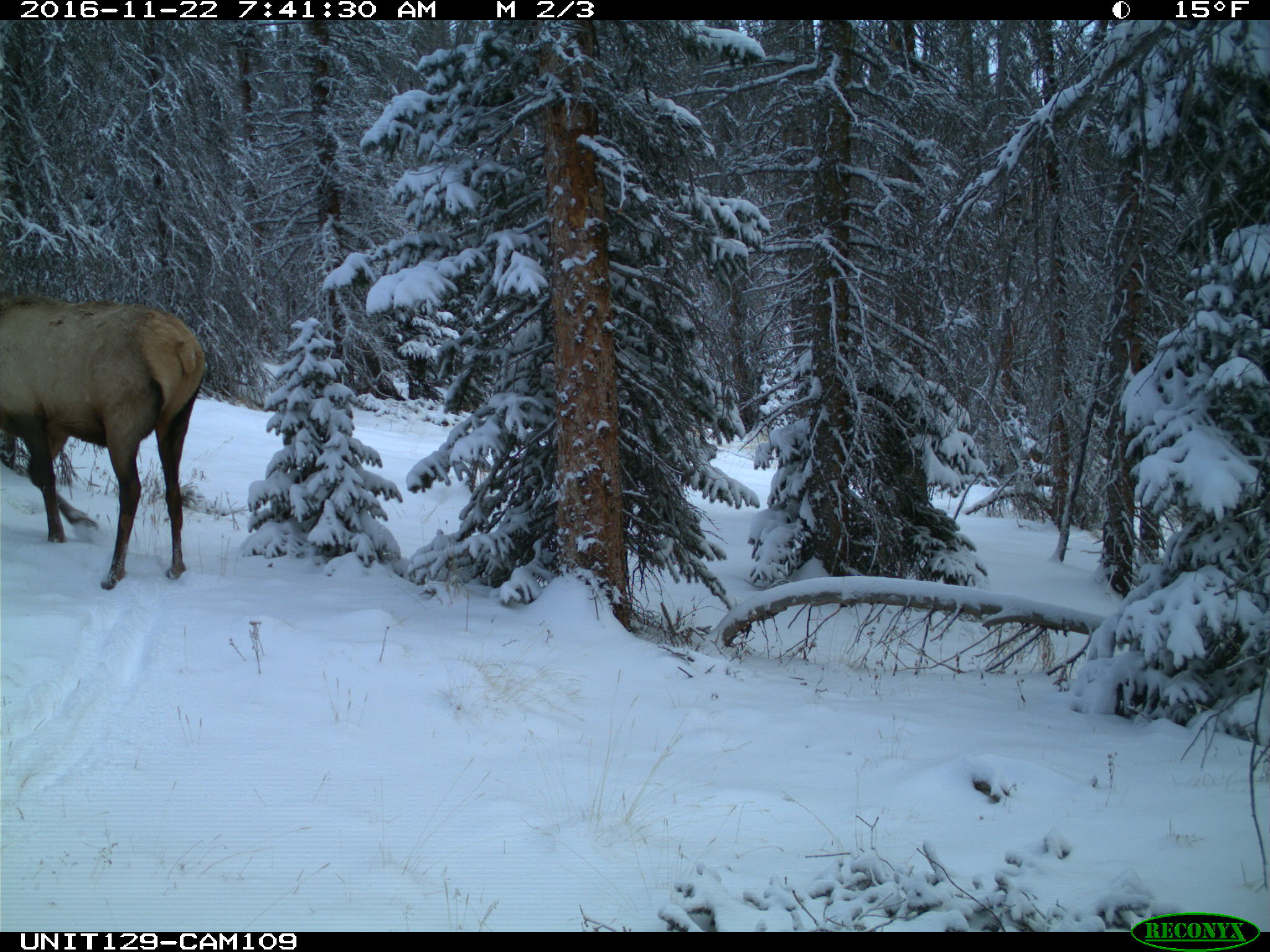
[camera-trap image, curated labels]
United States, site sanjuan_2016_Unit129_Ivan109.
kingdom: Animalia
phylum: Chordata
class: Mammalia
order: Artiodactyla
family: Cervidae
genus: Cervus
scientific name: Cervus elaphus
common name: red deer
Cervus elaphus (red deer).